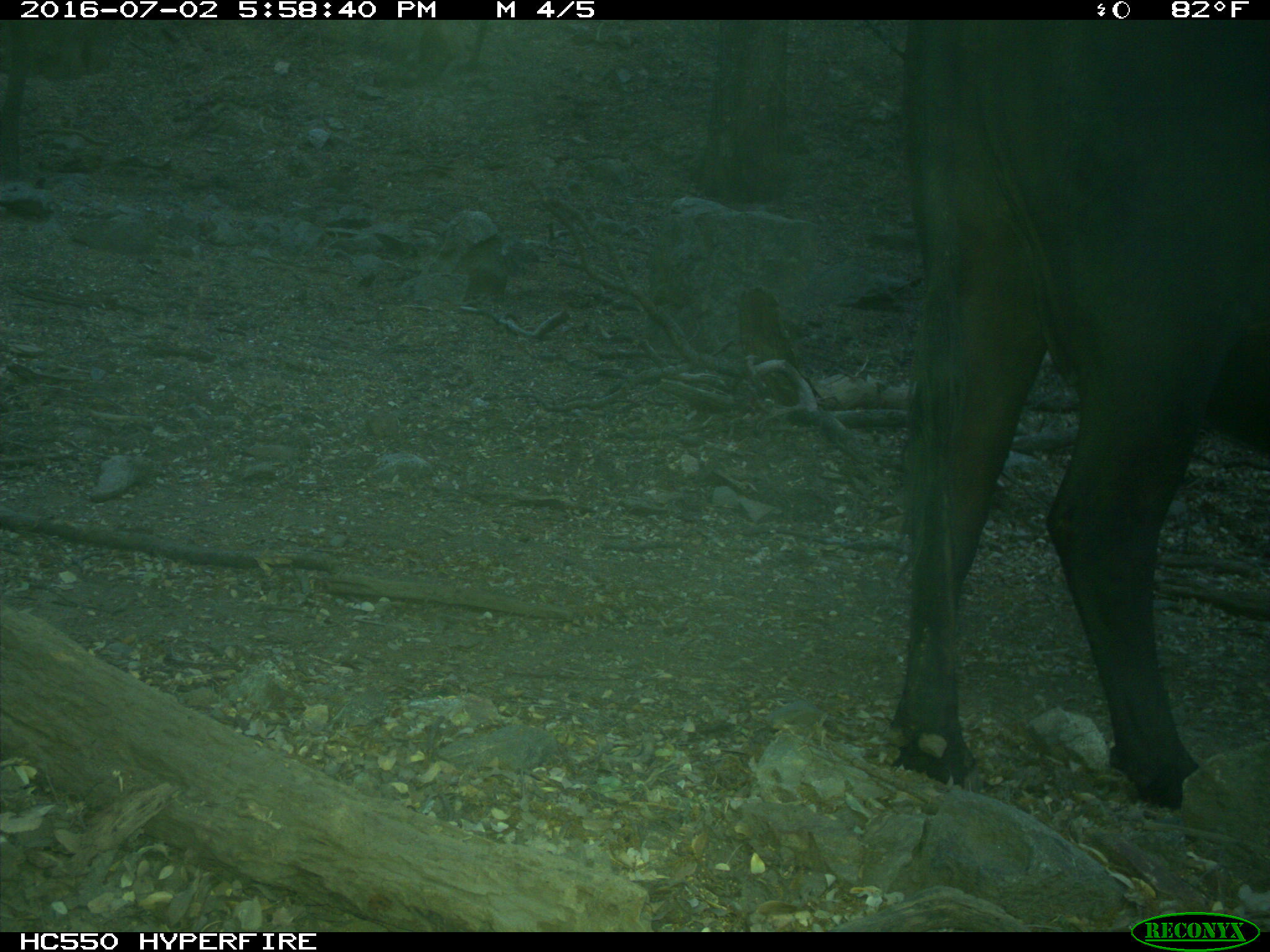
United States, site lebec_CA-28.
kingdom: Animalia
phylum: Chordata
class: Mammalia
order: Artiodactyla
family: Bovidae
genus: Bos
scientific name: Bos taurus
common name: domestic cow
Bos taurus (domestic cow).